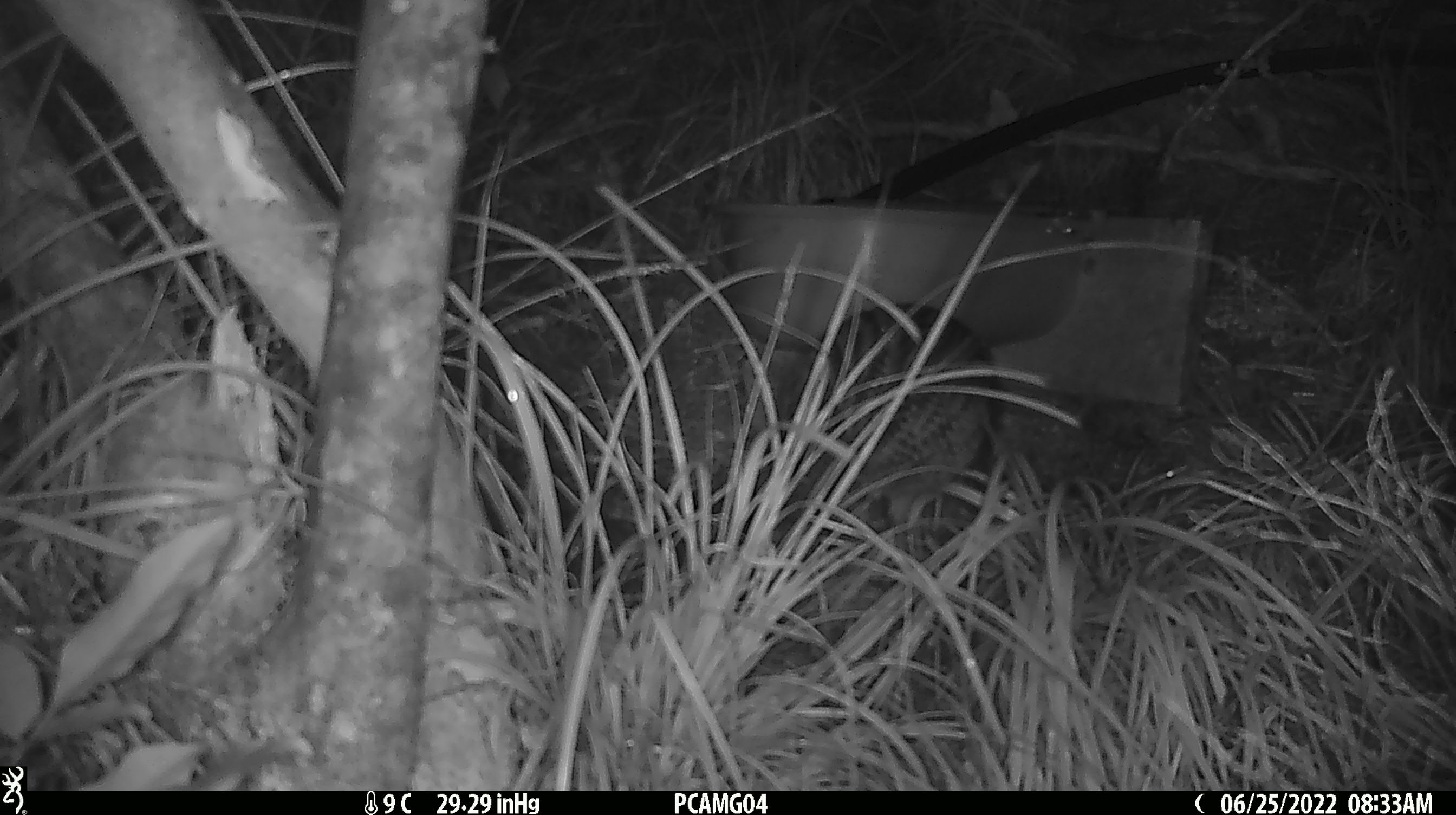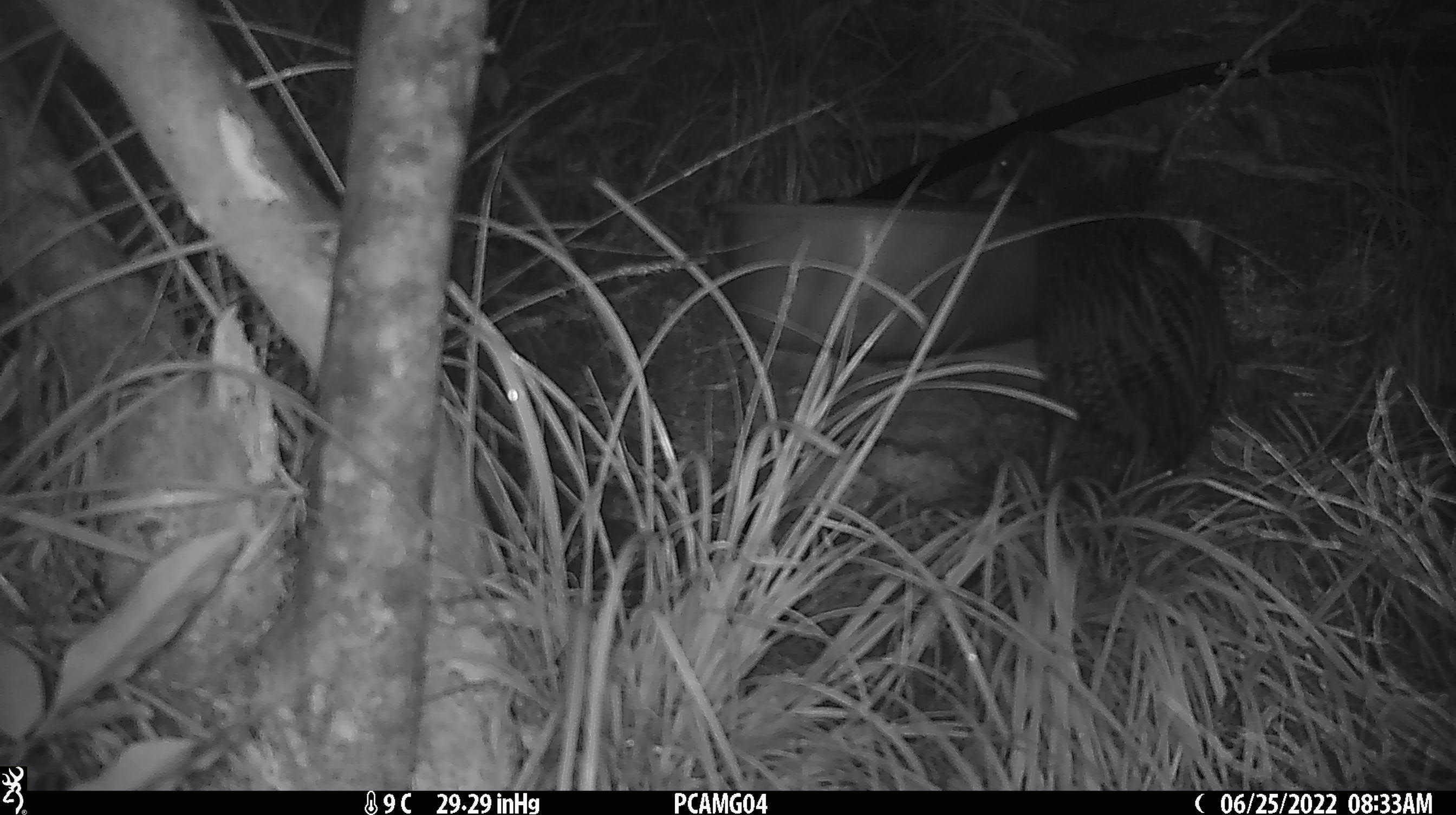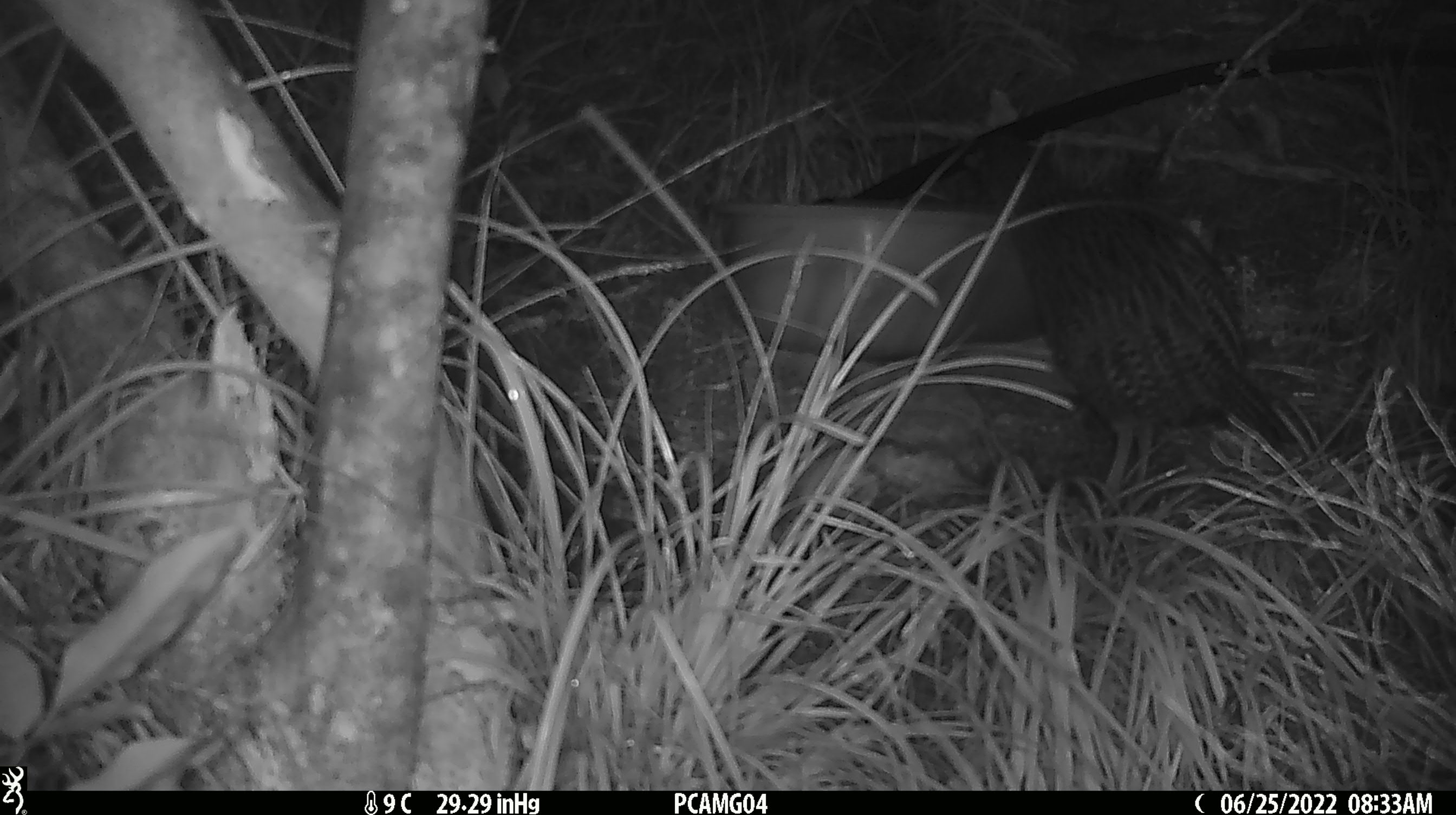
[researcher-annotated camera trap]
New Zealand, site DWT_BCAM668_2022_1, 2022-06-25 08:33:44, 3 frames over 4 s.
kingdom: Animalia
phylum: Chordata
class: Aves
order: Gruiformes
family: Rallidae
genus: Gallirallus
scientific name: Gallirallus australis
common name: weka